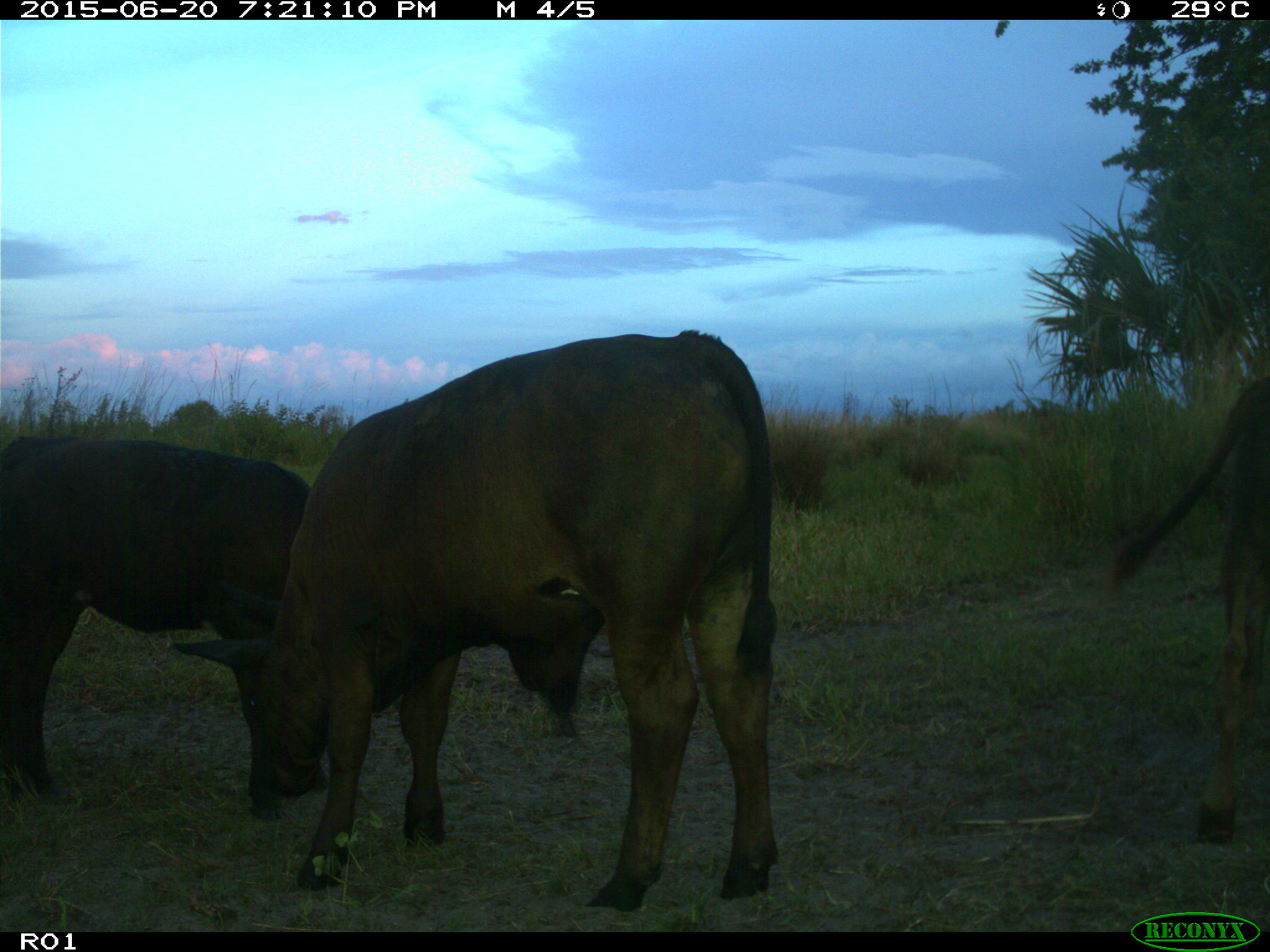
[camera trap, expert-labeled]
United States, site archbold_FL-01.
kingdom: Animalia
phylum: Chordata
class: Mammalia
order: Artiodactyla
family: Bovidae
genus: Bos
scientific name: Bos taurus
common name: domestic cow